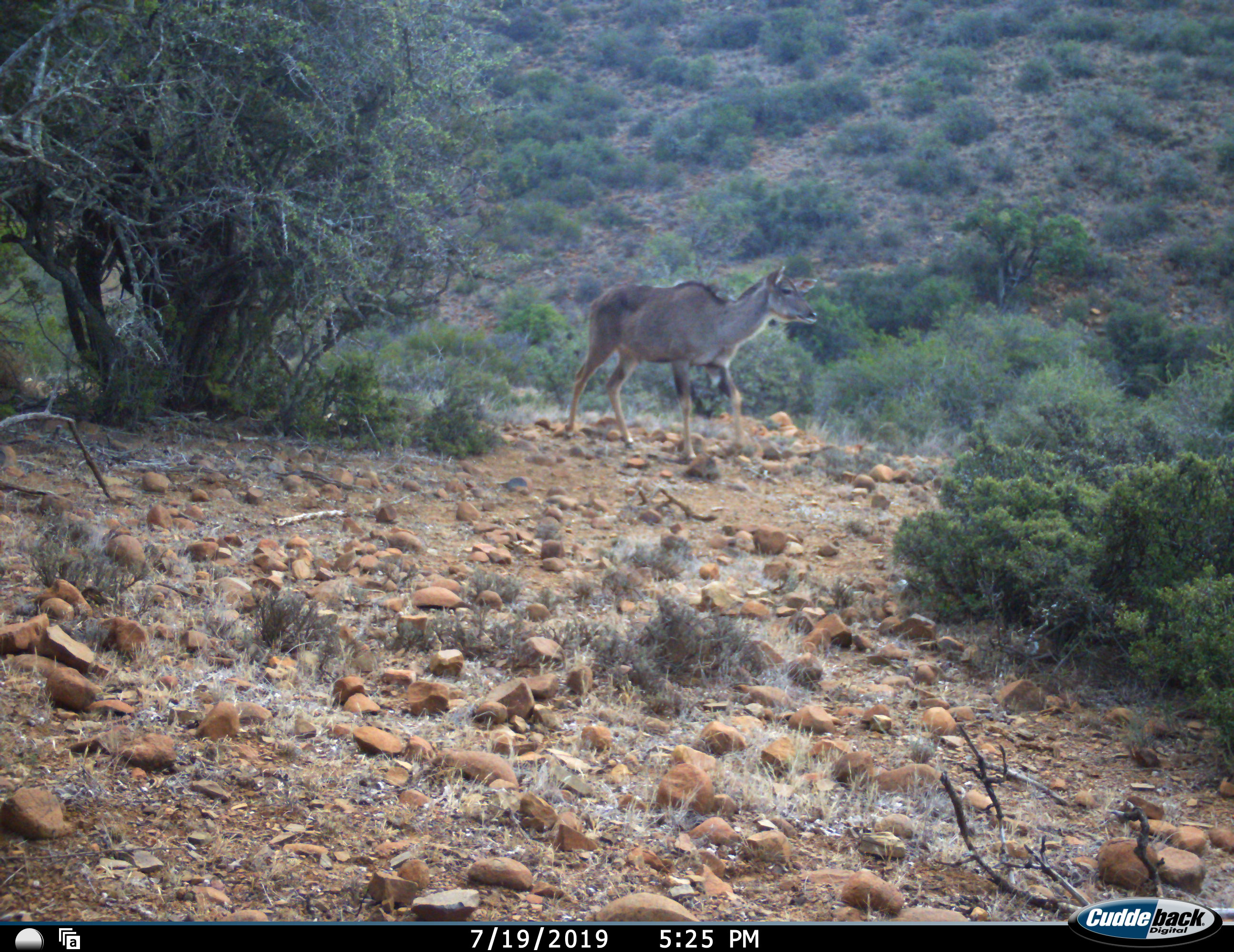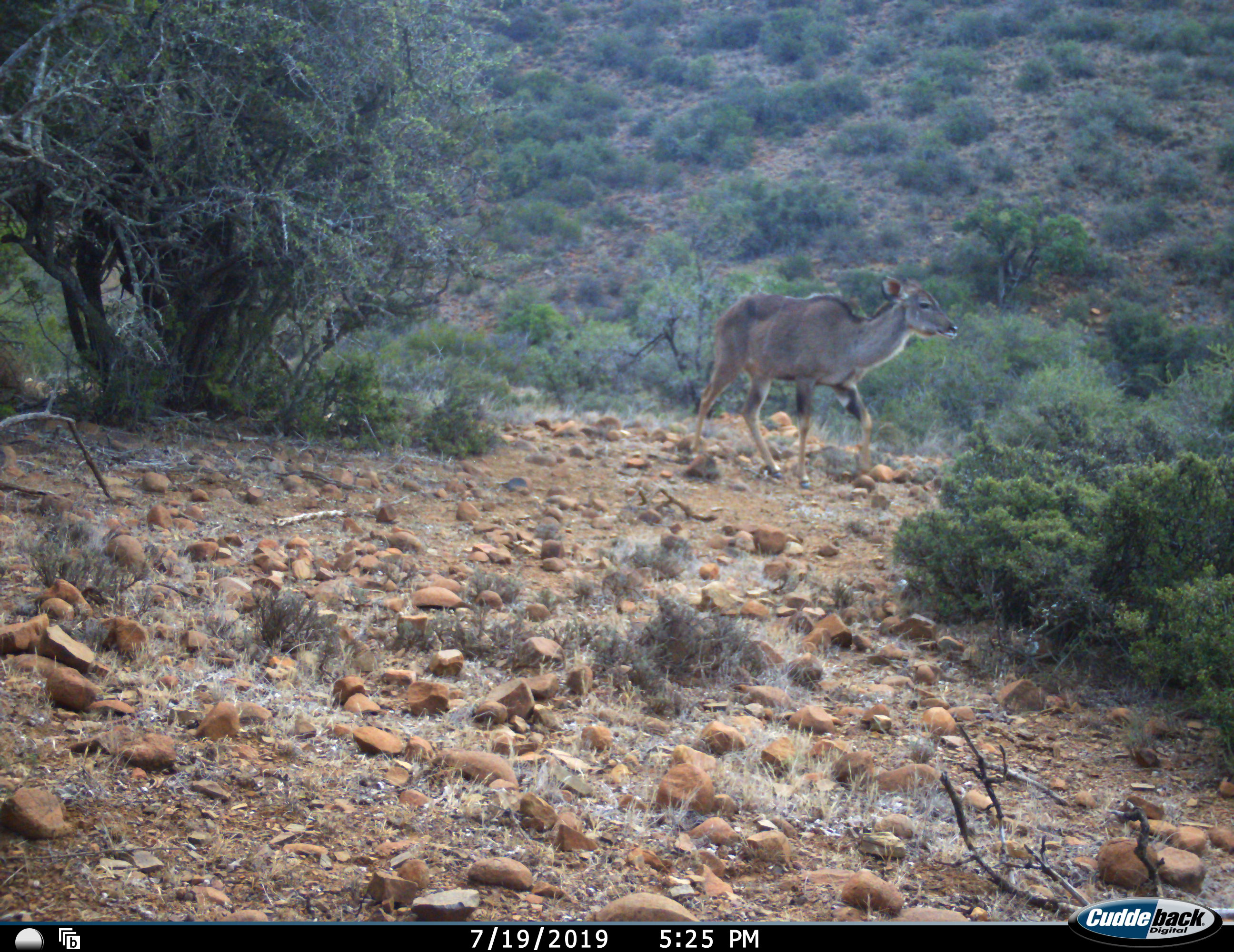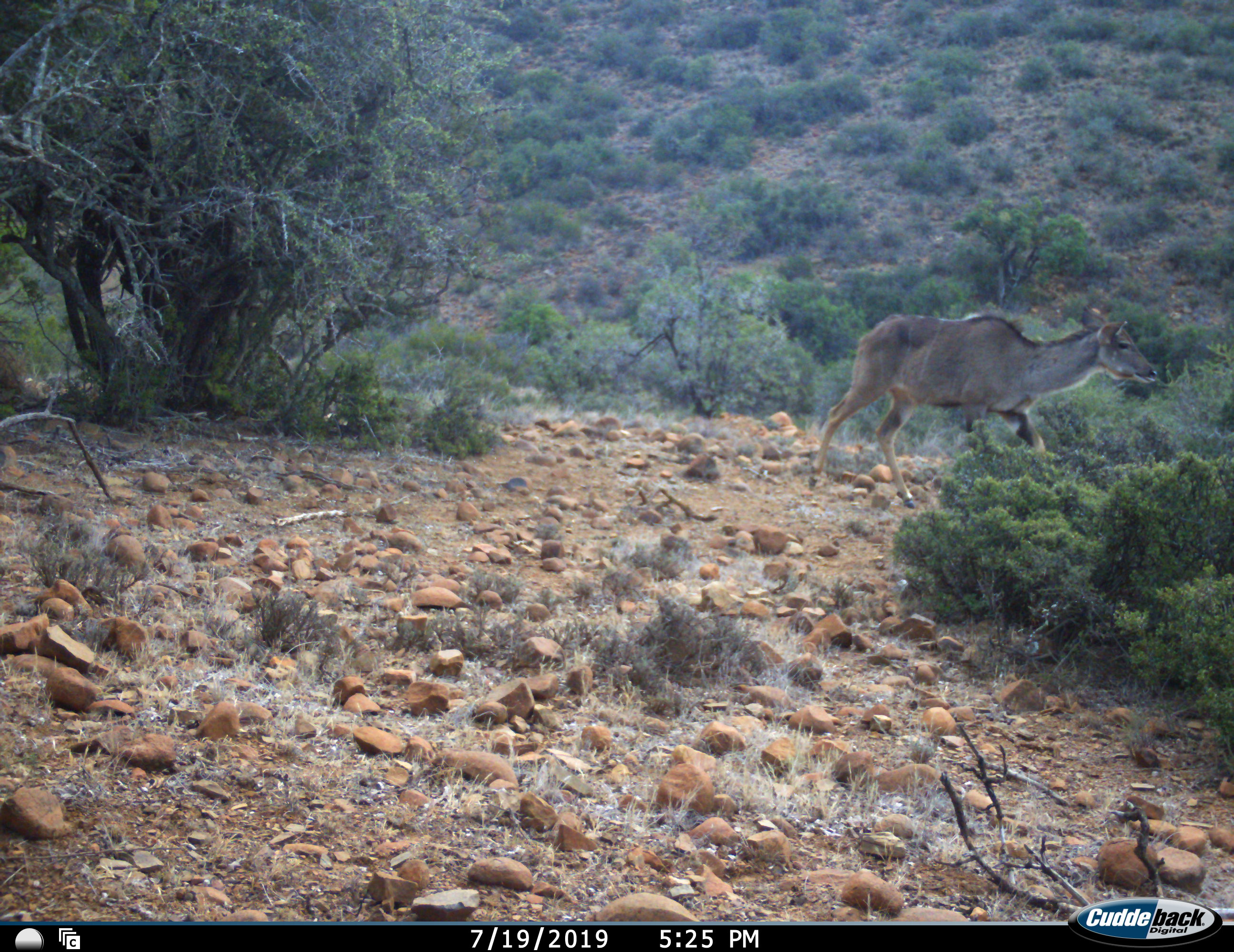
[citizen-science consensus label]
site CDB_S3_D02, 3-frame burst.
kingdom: Animalia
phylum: Chordata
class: Mammalia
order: Artiodactyla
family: Bovidae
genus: Tragelaphus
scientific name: Tragelaphus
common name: kudu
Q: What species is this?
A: Kudu (Tragelaphus).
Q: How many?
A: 1.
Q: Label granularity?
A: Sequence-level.